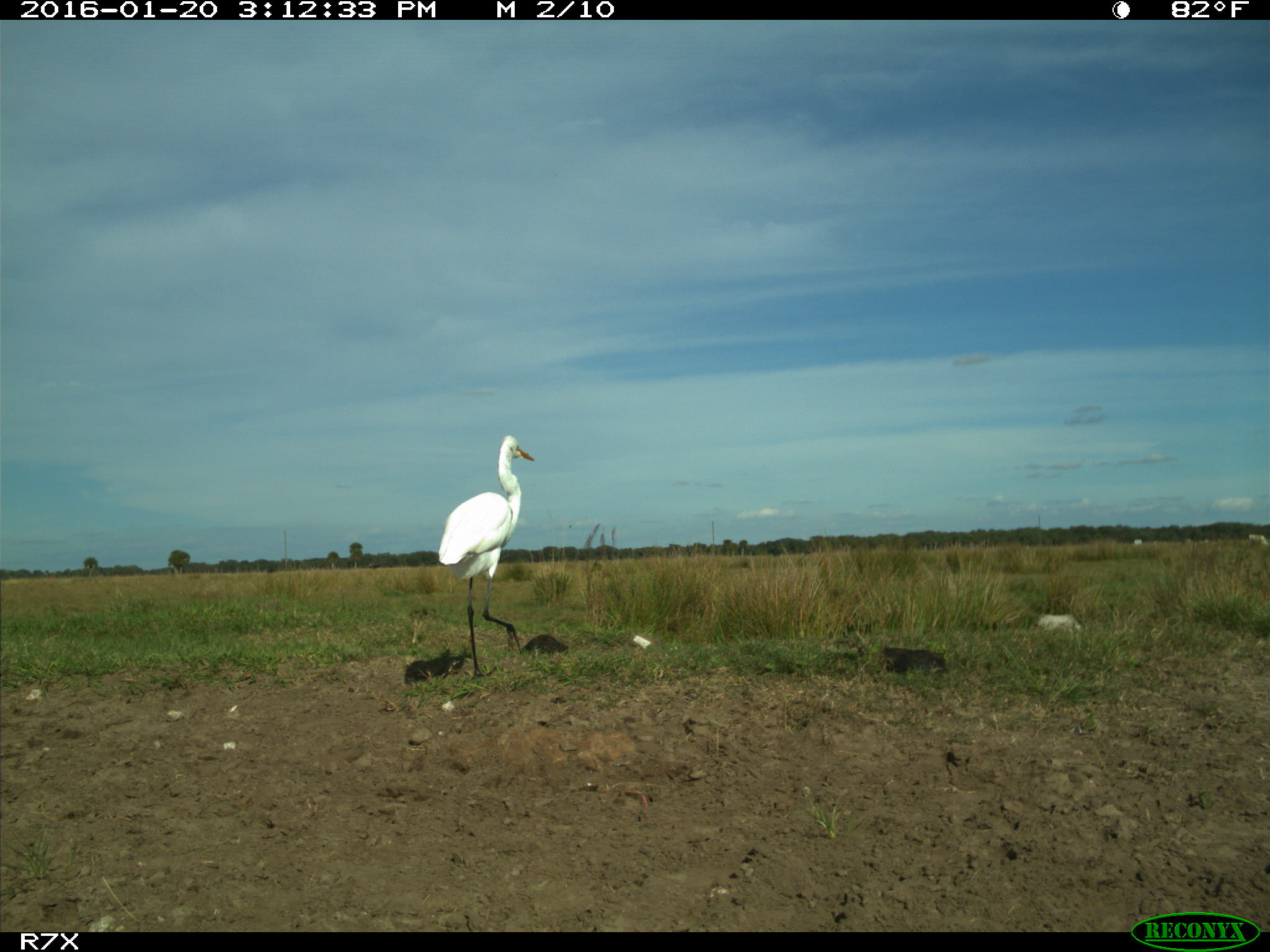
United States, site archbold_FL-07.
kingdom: Animalia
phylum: Chordata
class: Aves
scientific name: Aves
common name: birds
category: unidentified bird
Unidentified bird (birds) (Aves).